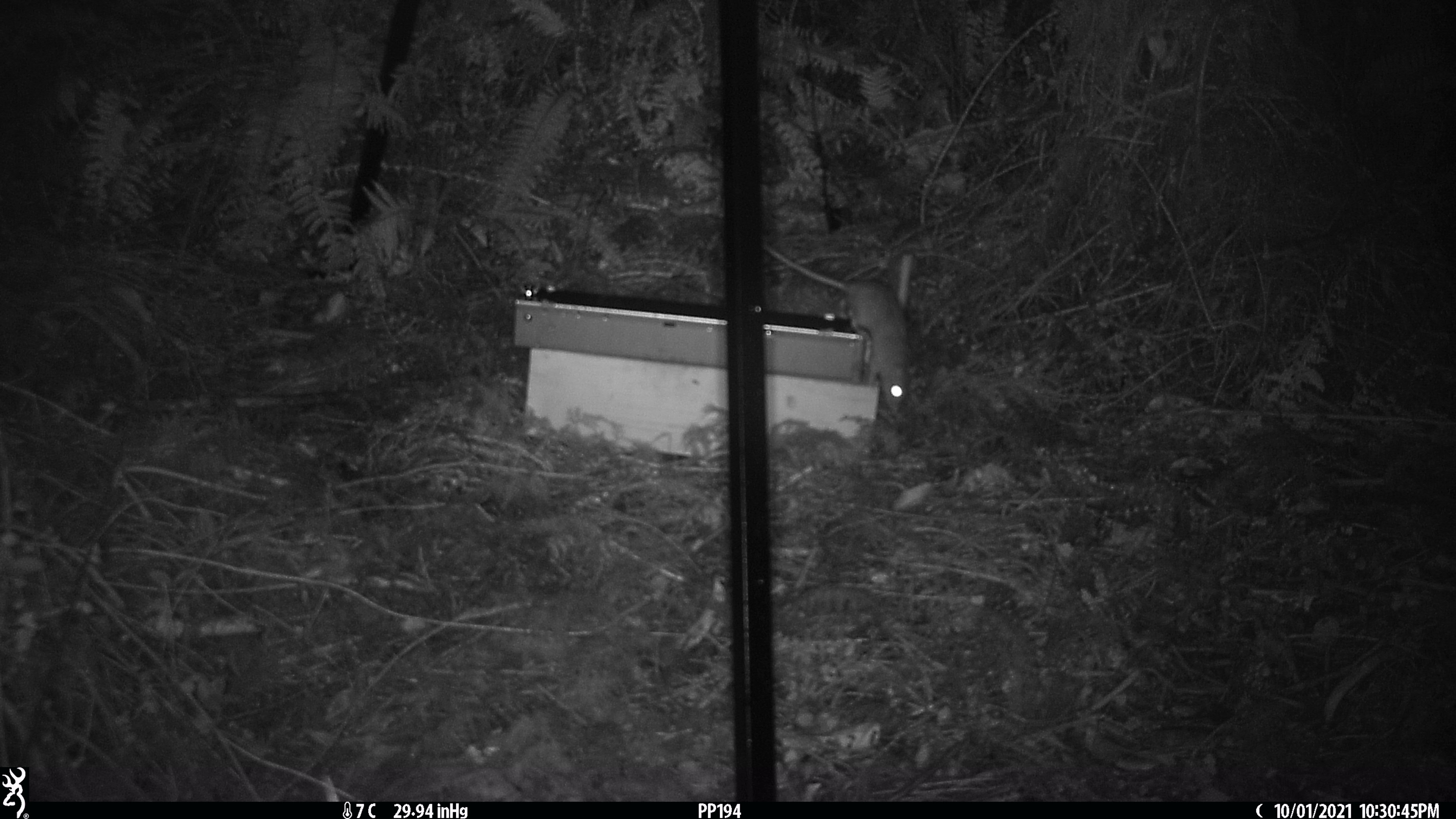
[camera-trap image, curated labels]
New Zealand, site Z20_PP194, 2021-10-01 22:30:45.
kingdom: Animalia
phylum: Chordata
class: Mammalia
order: Rodentia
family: Muridae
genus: Rattus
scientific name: Rattus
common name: rat